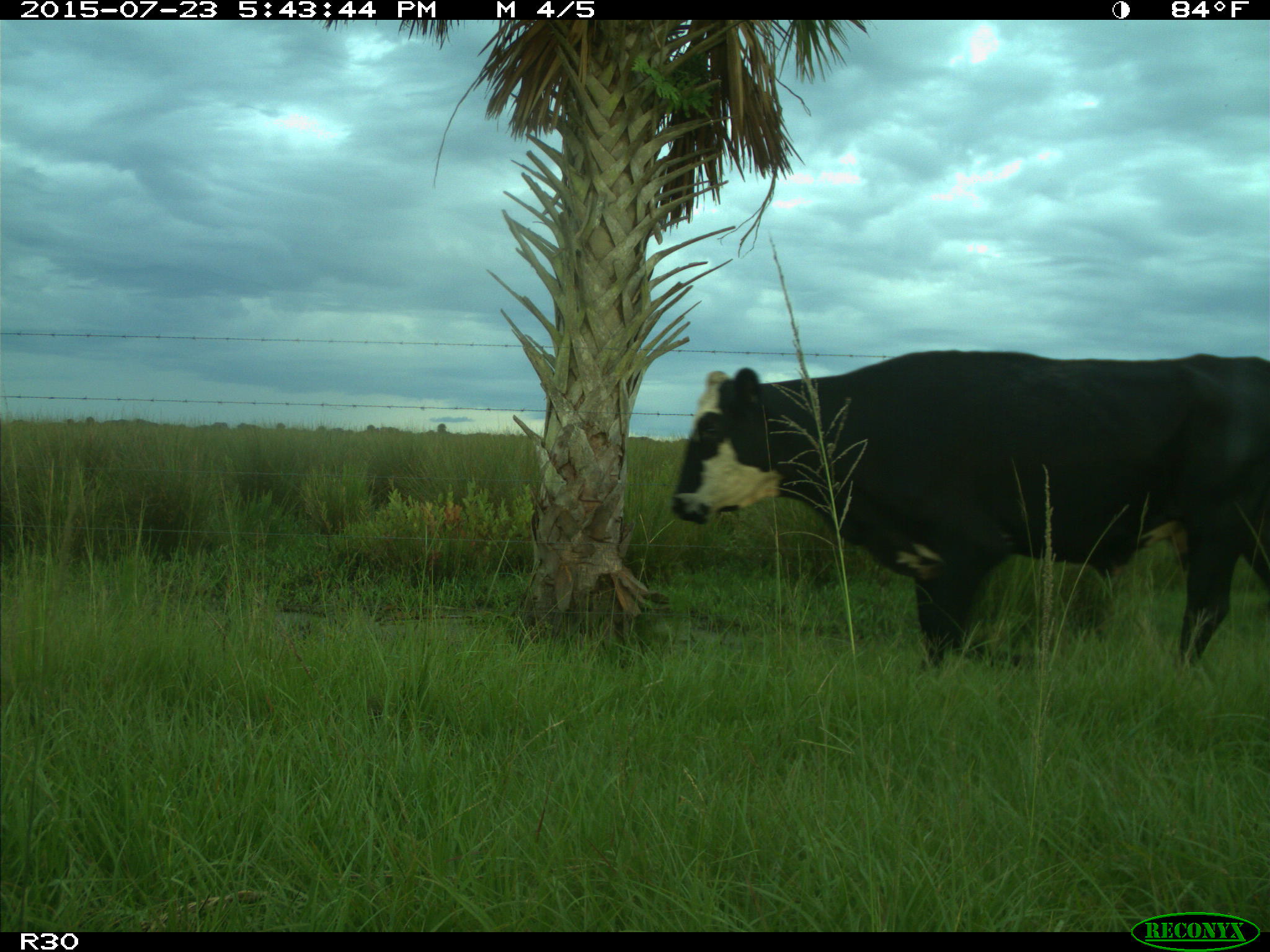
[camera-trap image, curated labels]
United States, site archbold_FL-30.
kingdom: Animalia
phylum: Chordata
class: Mammalia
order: Artiodactyla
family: Bovidae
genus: Bos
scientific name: Bos taurus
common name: domestic cow